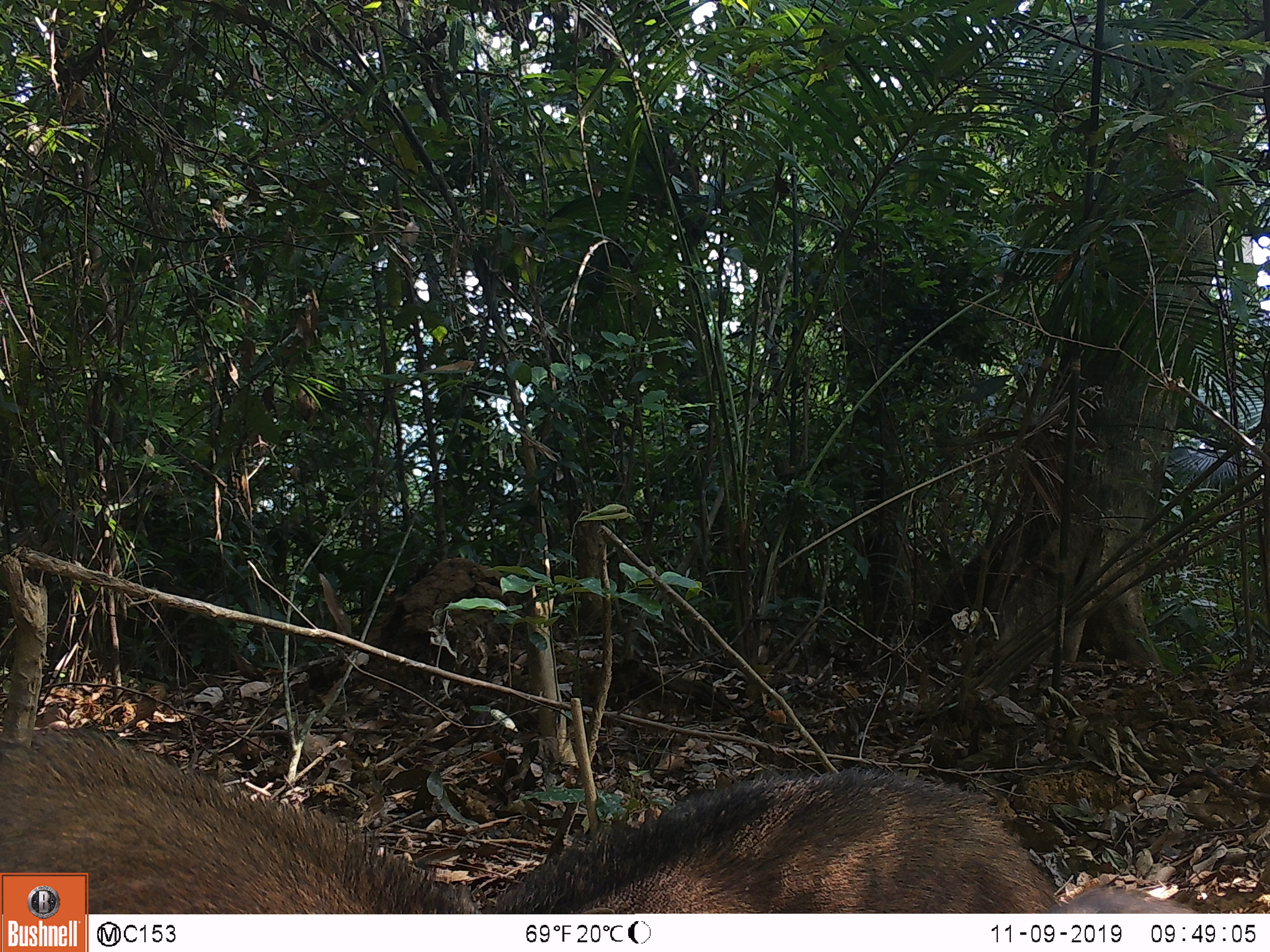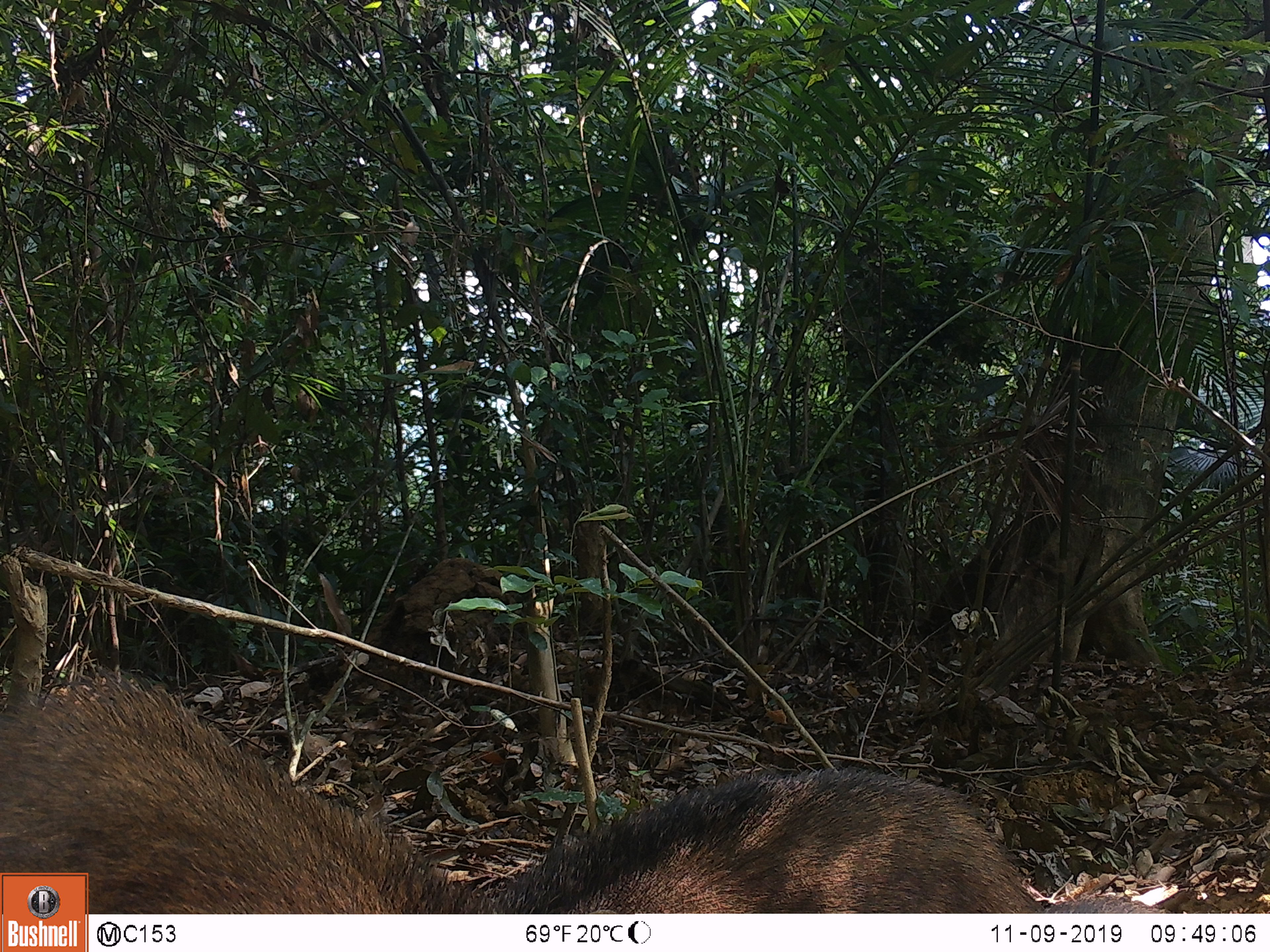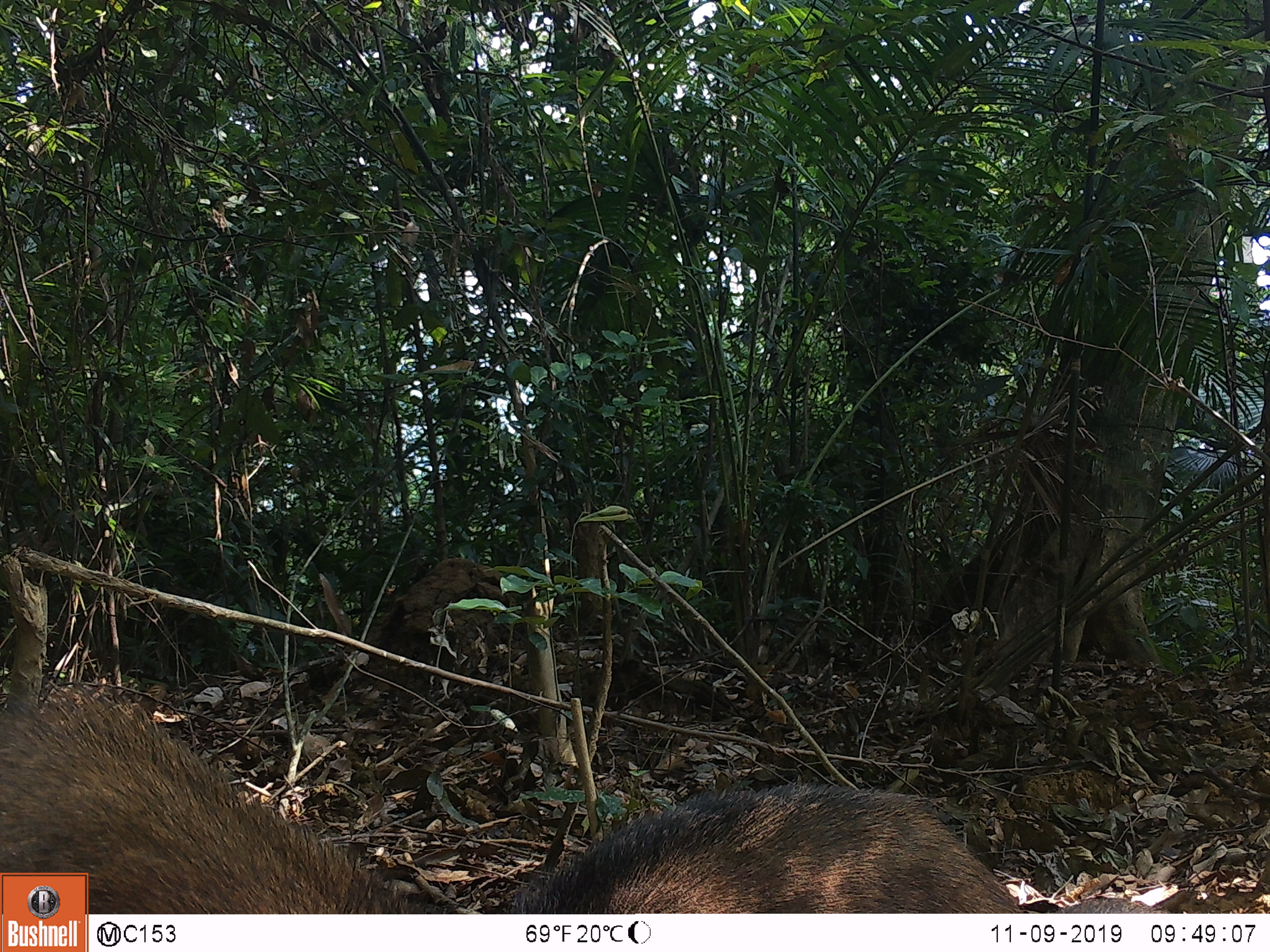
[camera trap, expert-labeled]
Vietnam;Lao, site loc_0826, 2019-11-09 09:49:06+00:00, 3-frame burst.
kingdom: Animalia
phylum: Chordata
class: Mammalia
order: Artiodactyla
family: Suidae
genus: Sus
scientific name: Sus scrofa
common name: eurasian wild pig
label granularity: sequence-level